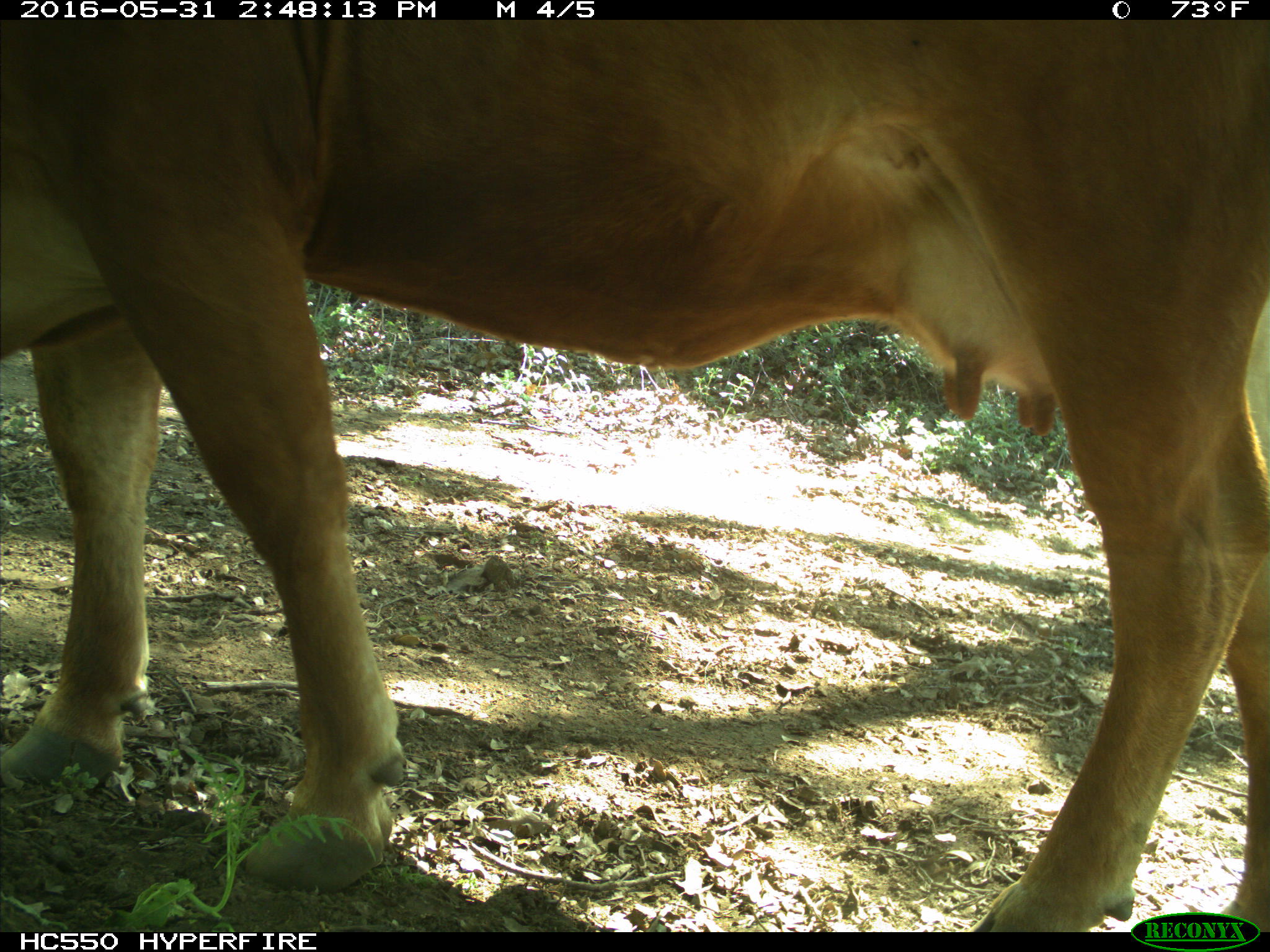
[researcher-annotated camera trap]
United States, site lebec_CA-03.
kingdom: Animalia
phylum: Chordata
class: Mammalia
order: Artiodactyla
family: Bovidae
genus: Bos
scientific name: Bos taurus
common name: domestic cow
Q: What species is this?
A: Bos taurus (domestic cow).